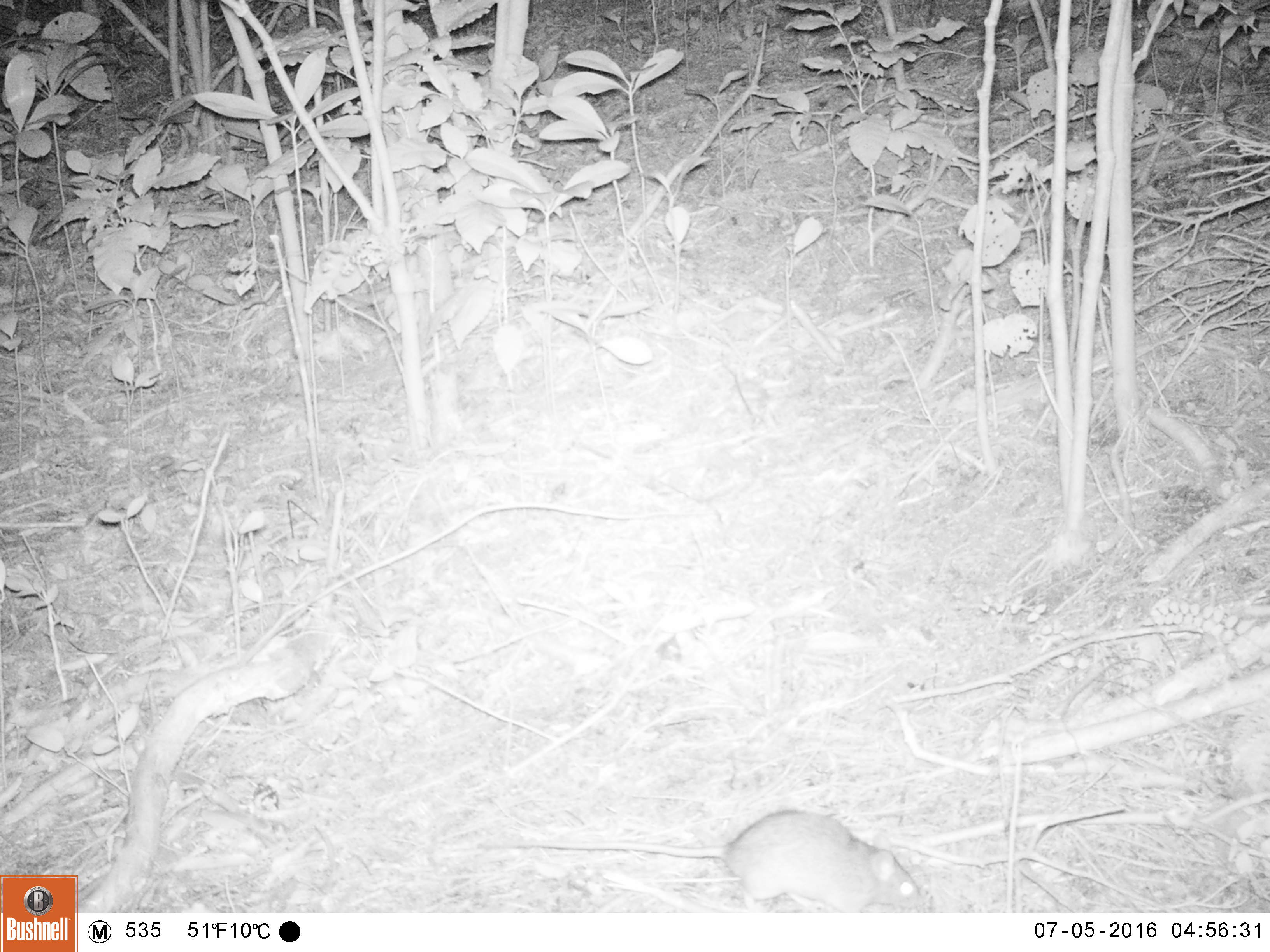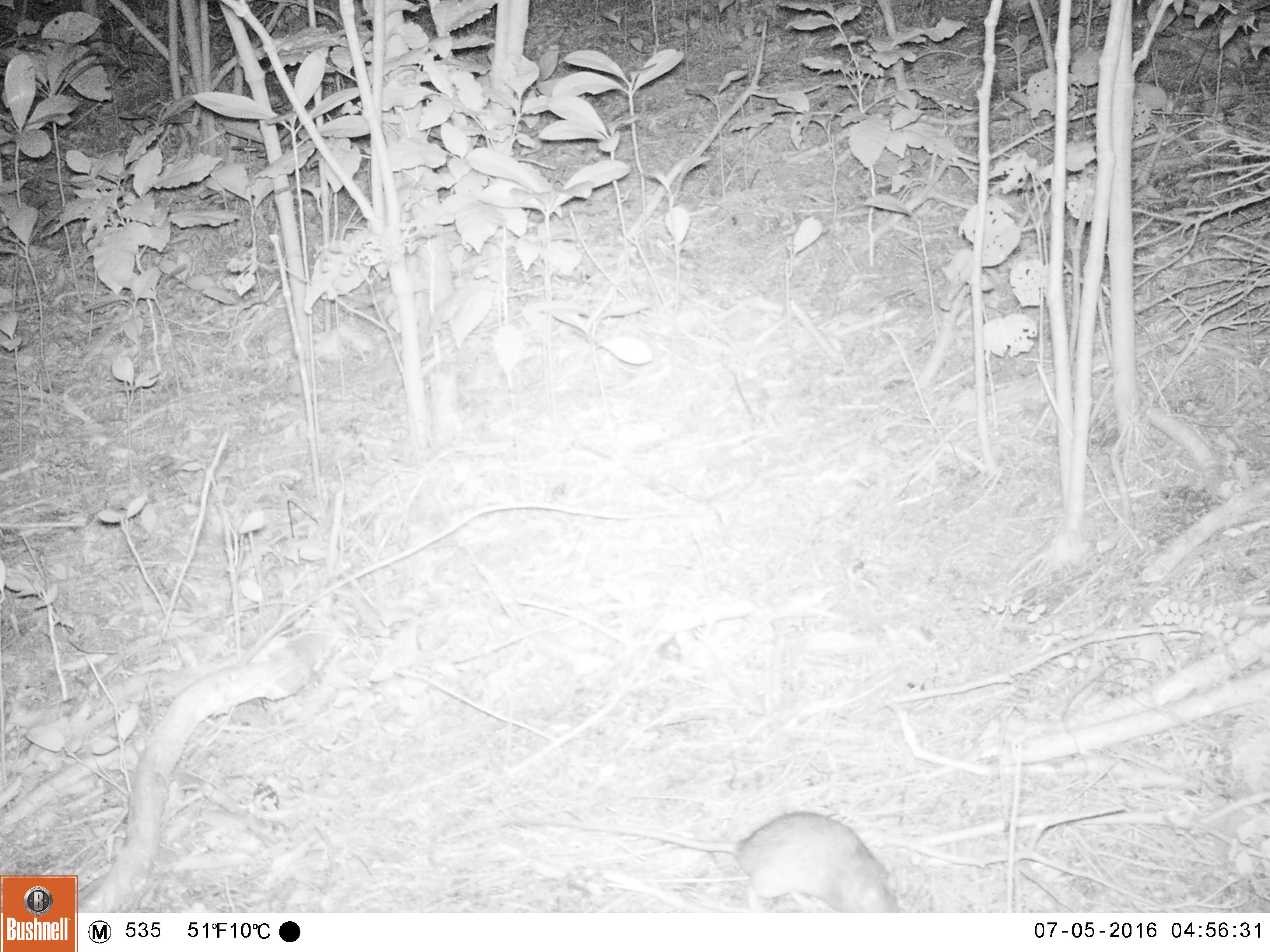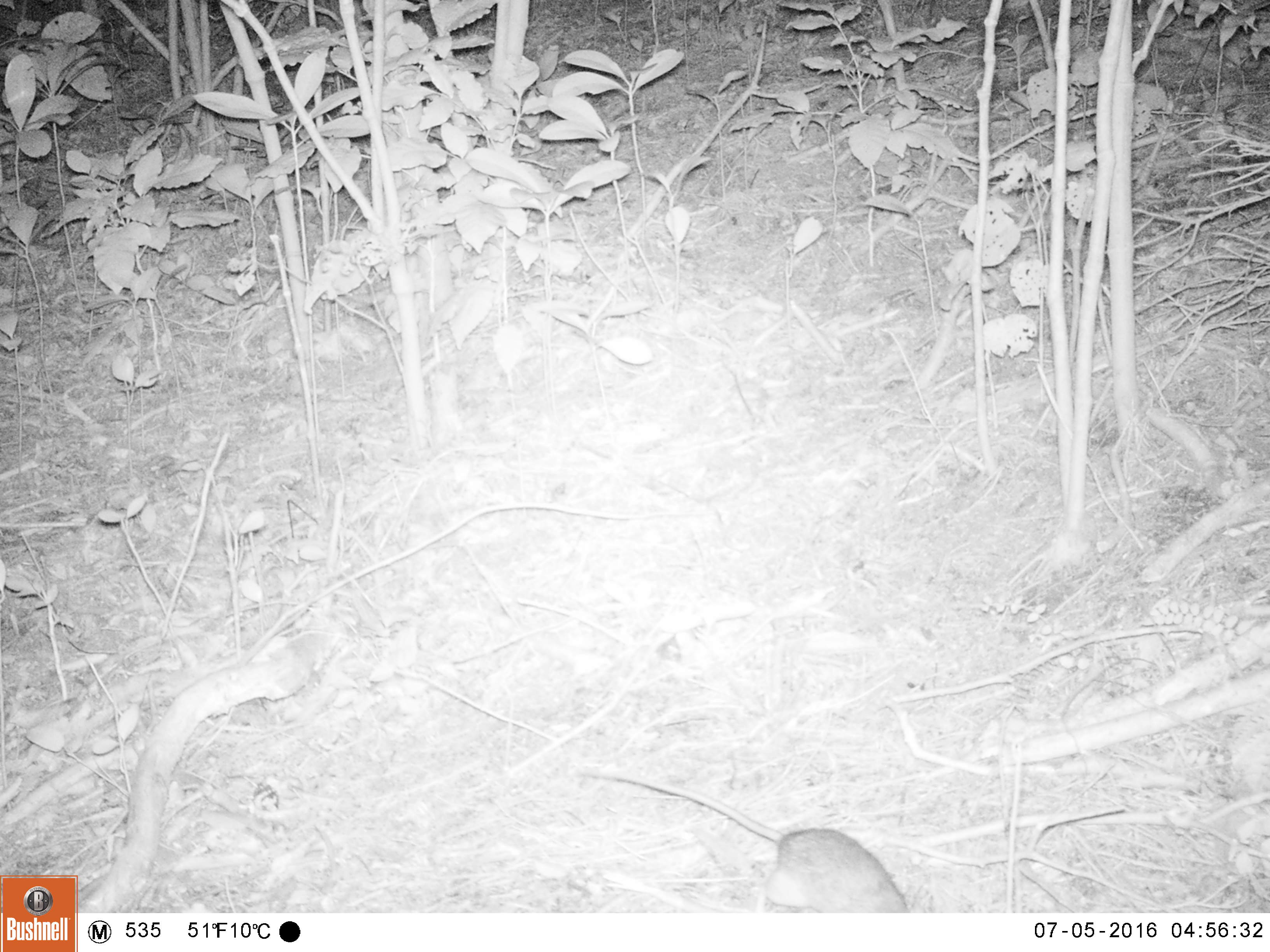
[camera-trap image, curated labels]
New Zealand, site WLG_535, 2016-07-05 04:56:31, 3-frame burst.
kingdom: Animalia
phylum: Chordata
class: Mammalia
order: Rodentia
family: Muridae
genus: Rattus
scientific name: Rattus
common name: rat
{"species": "rat (Rattus)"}